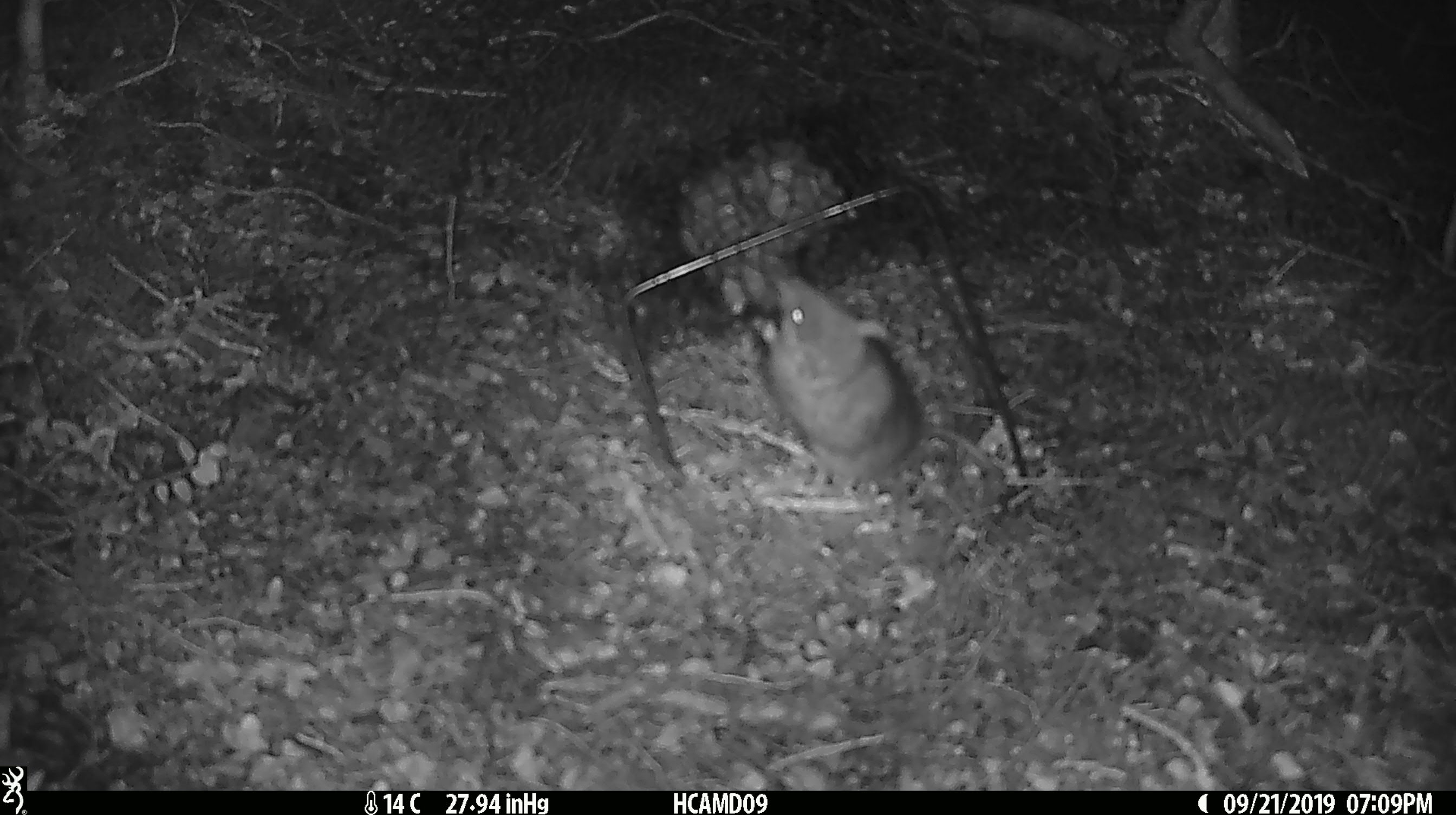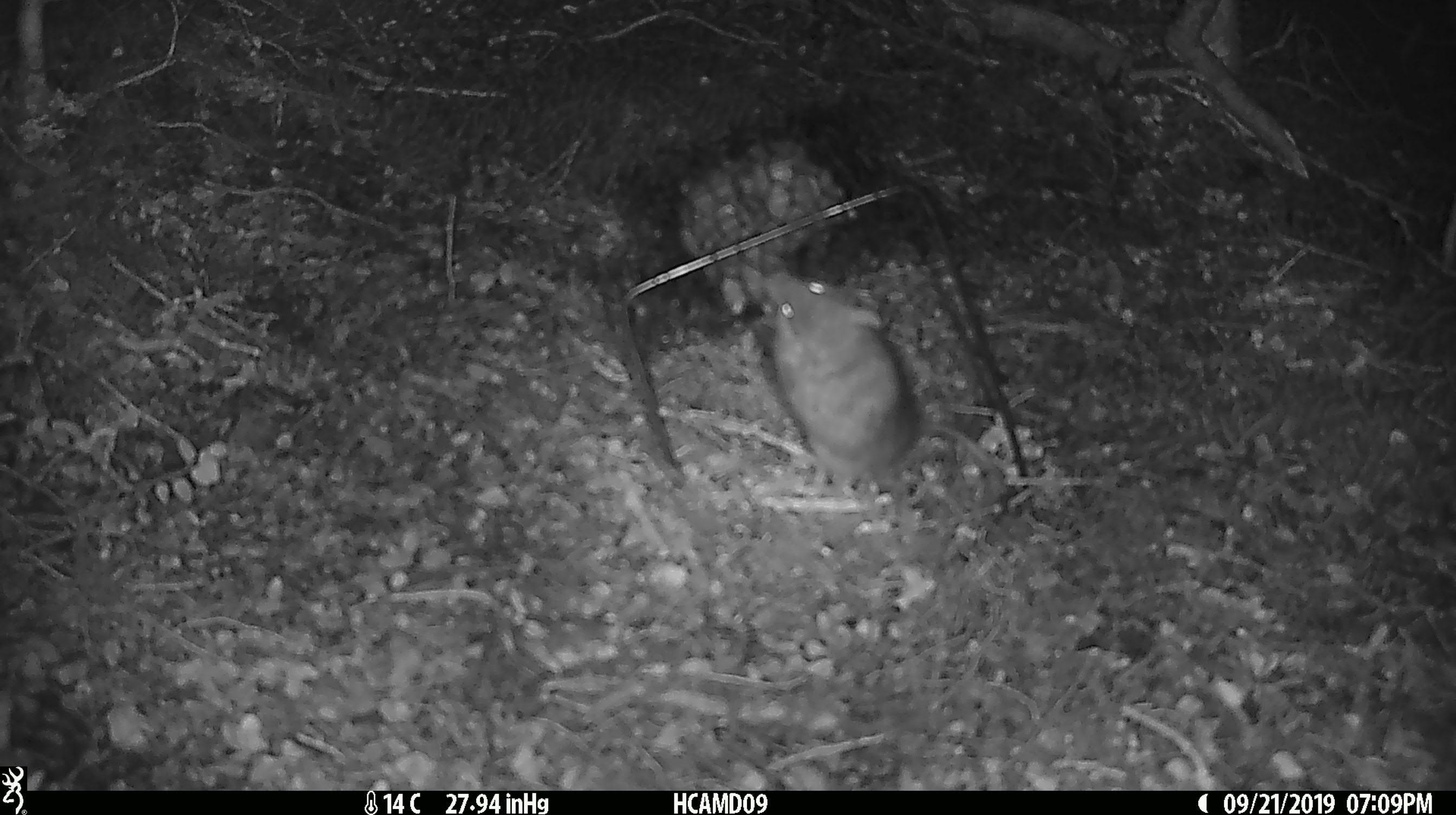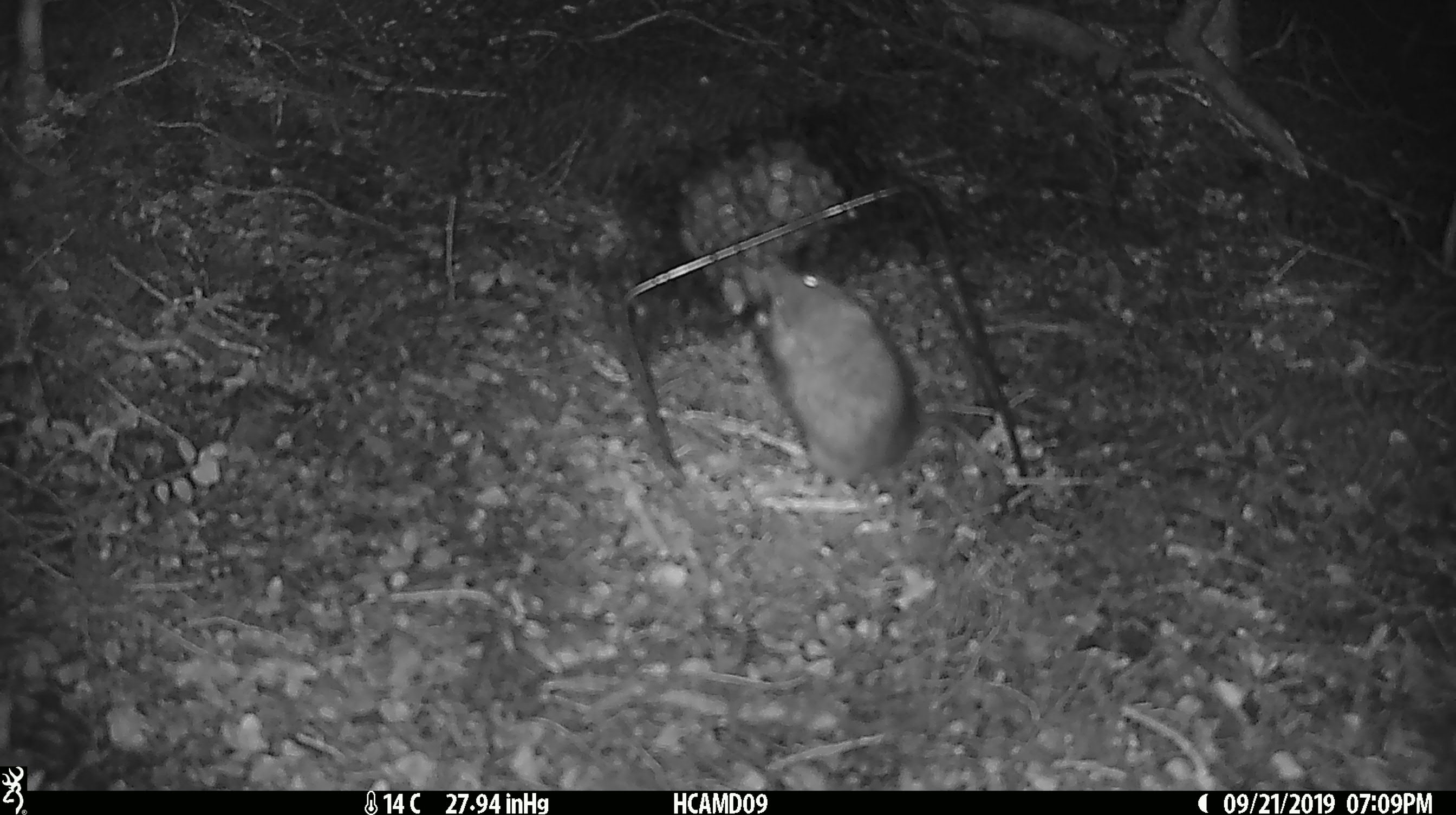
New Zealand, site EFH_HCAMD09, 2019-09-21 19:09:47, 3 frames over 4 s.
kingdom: Animalia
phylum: Chordata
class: Mammalia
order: Rodentia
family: Muridae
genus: Mus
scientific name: Mus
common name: mouse